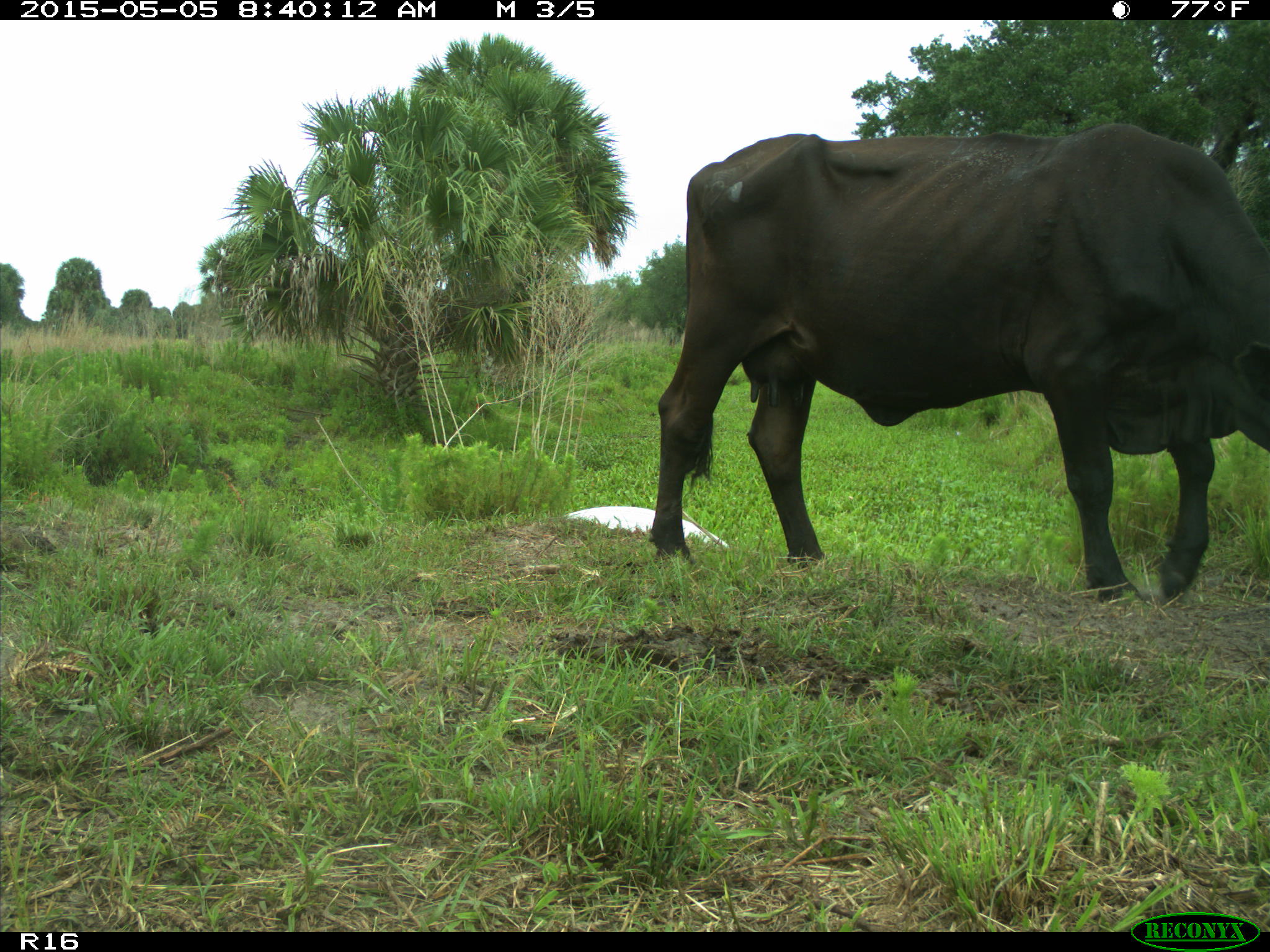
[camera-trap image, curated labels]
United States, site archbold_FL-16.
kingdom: Animalia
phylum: Chordata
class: Mammalia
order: Artiodactyla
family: Bovidae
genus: Bos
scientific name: Bos taurus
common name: domestic cow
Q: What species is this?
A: Bos taurus (domestic cow).